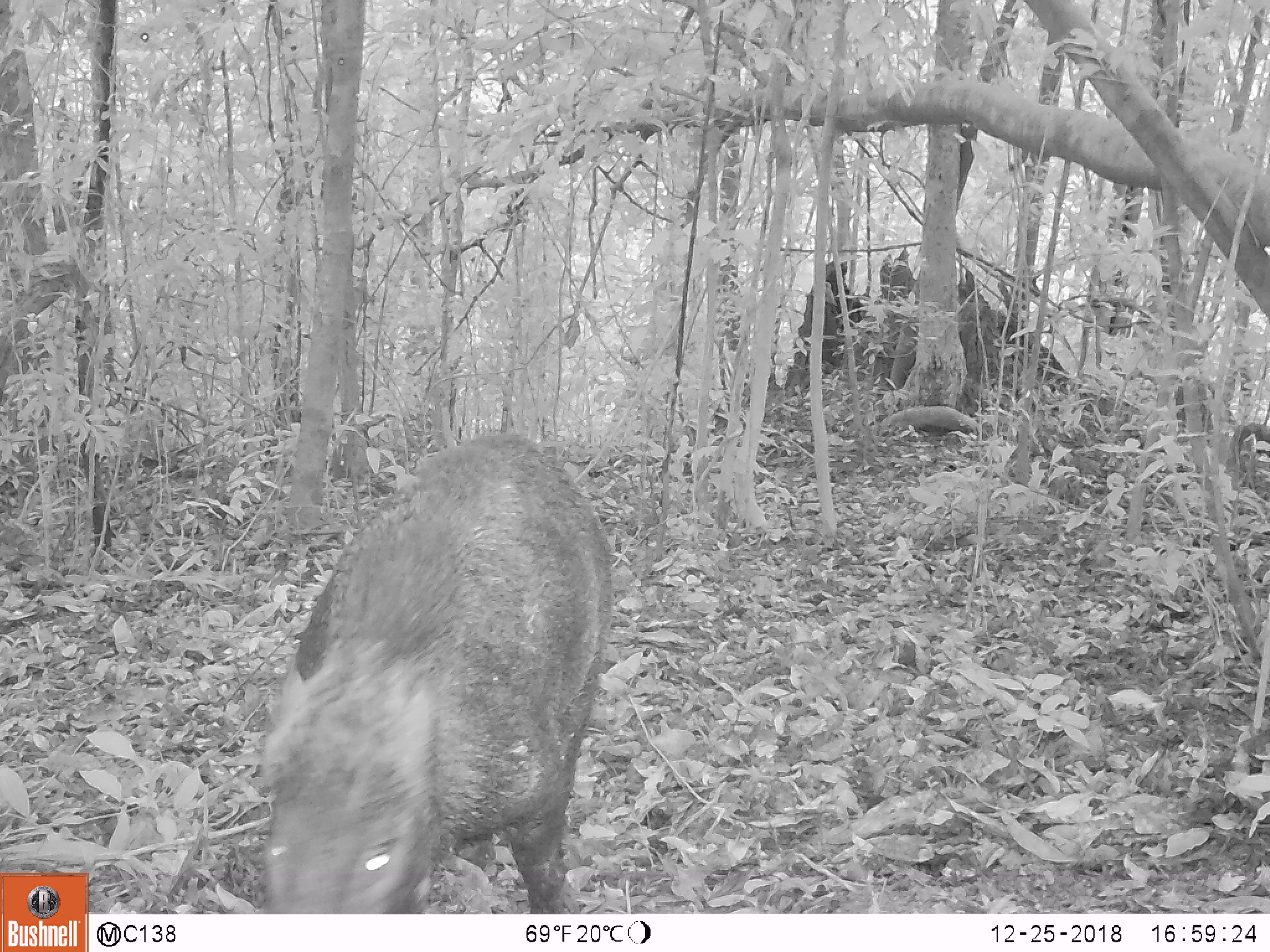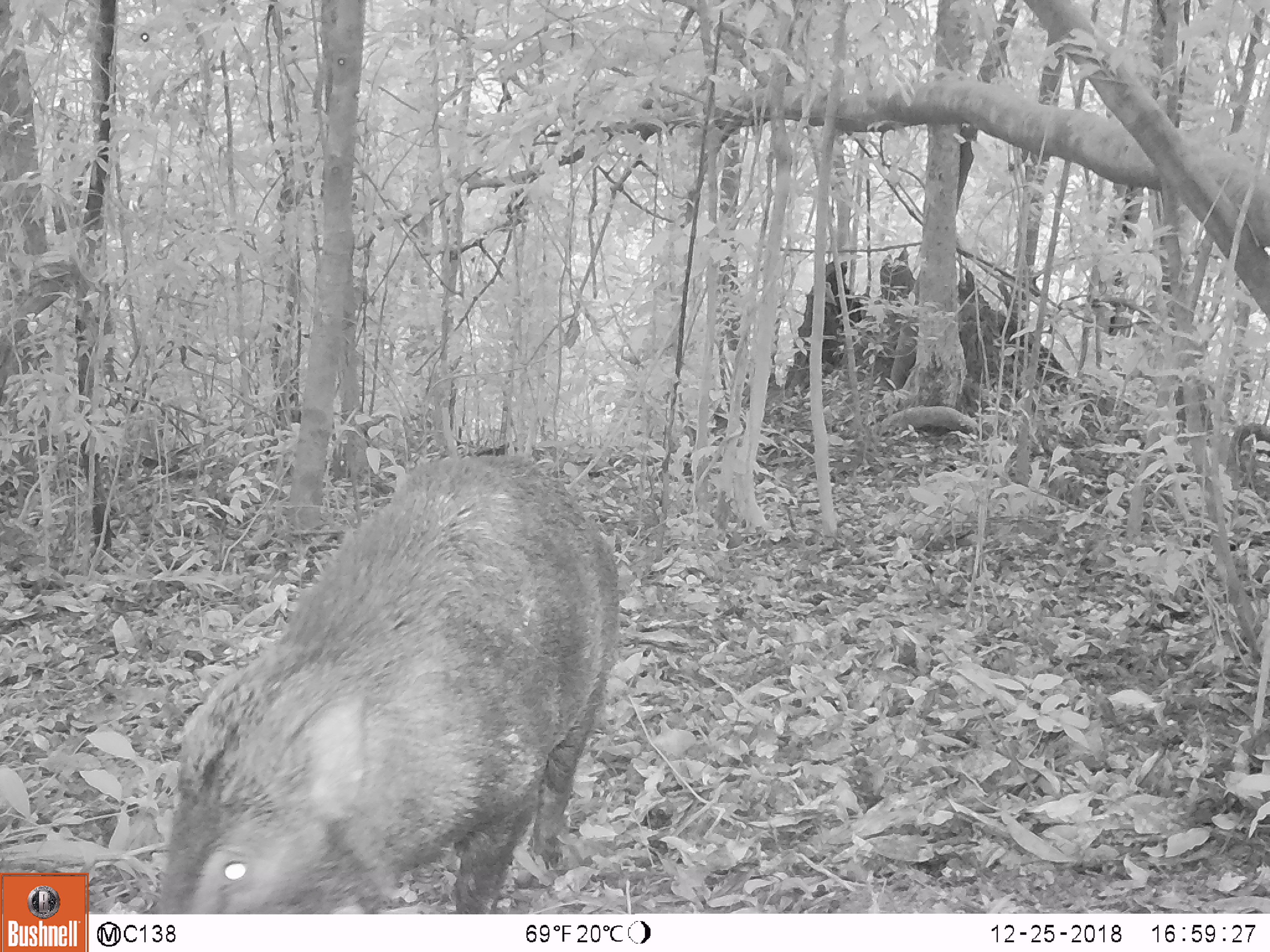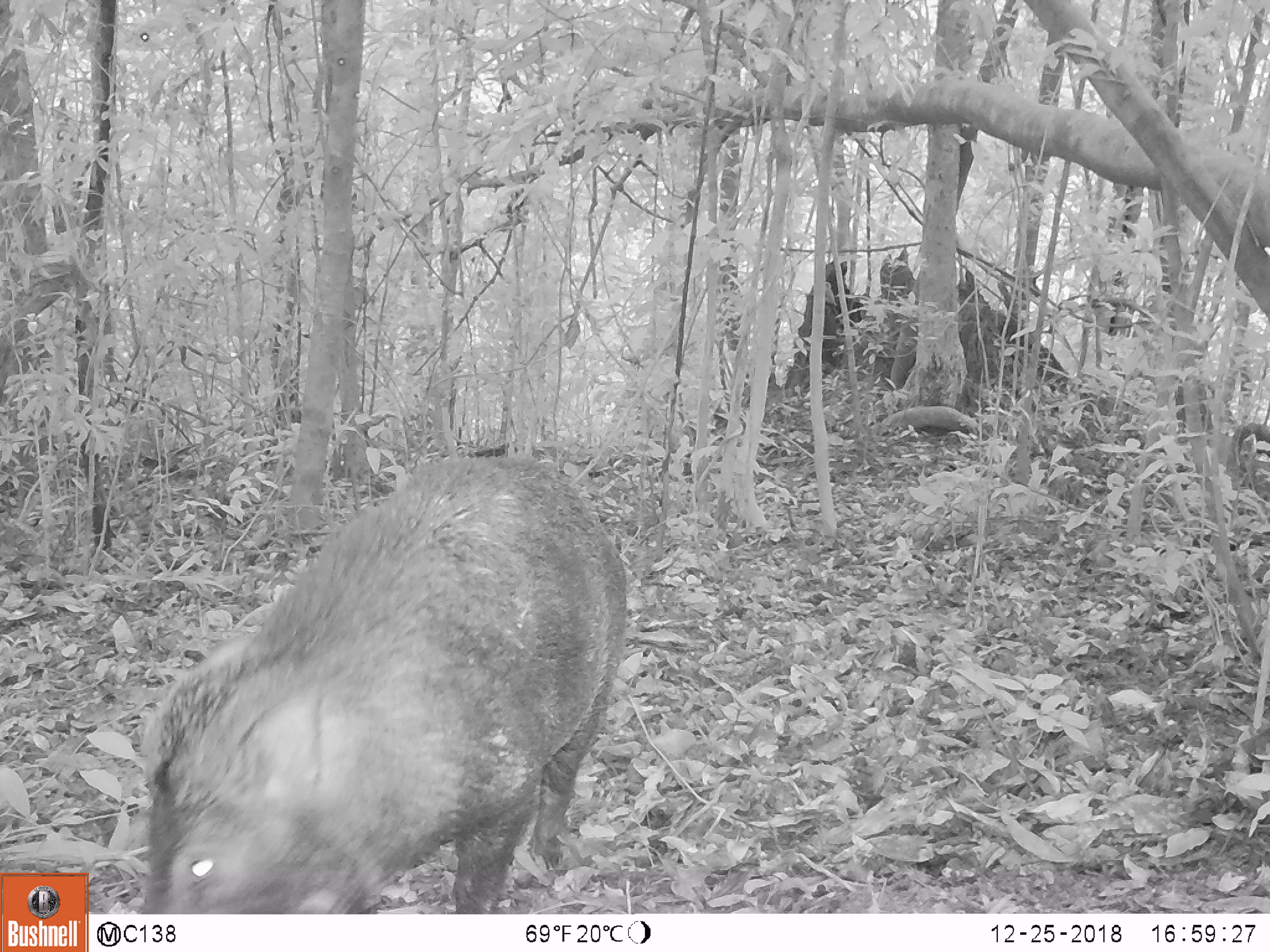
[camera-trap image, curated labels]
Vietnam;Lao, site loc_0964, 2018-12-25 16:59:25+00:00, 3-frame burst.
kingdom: Animalia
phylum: Chordata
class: Mammalia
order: Artiodactyla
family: Suidae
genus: Sus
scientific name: Sus scrofa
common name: eurasian wild pig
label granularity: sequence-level